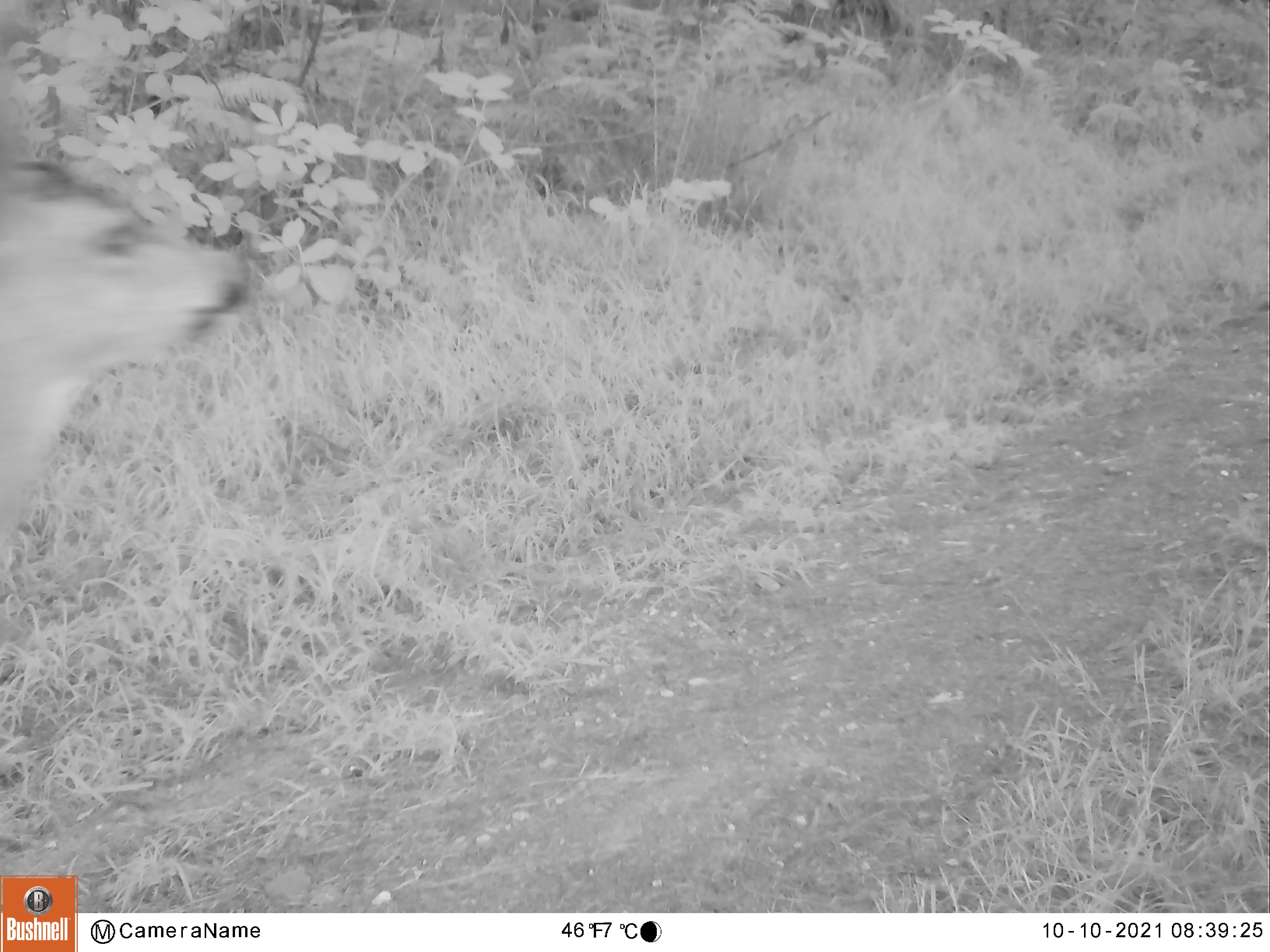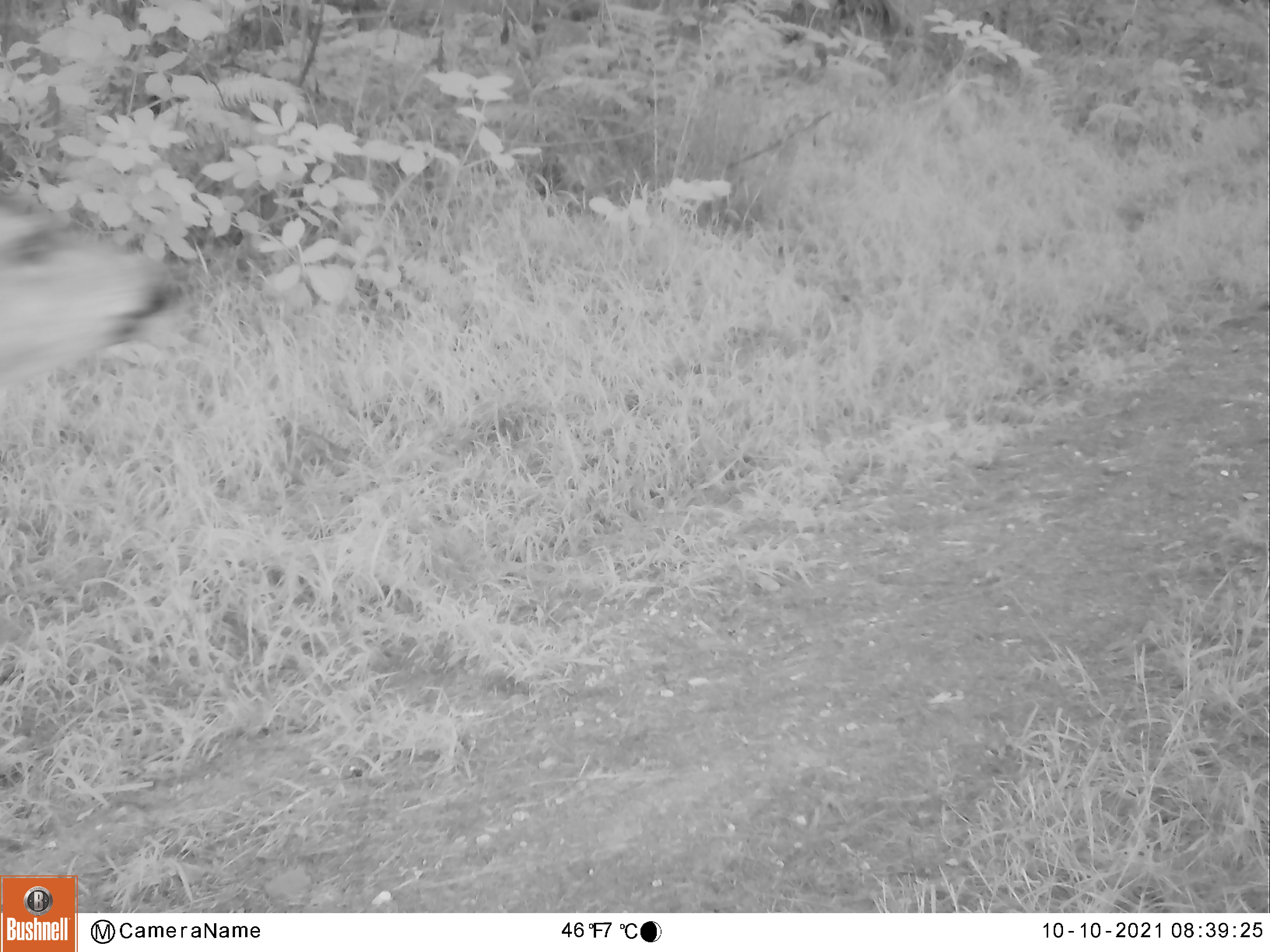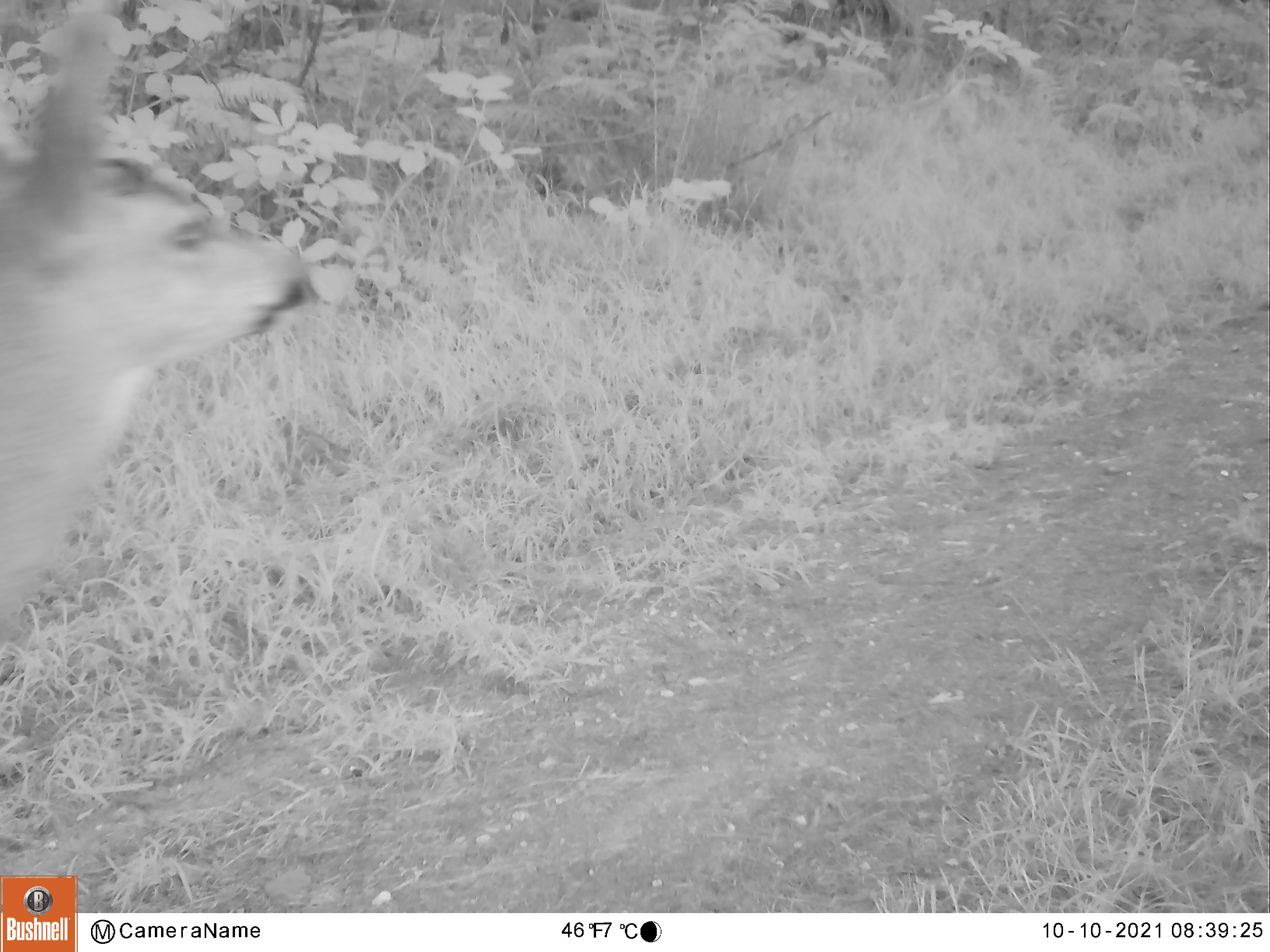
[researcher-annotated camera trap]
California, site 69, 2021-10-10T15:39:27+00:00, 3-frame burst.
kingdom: Animalia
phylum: Chordata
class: Mammalia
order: Artiodactyla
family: Cervidae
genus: Odocoileus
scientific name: Odocoileus hemionus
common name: mule deer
Mule deer (Odocoileus hemionus).